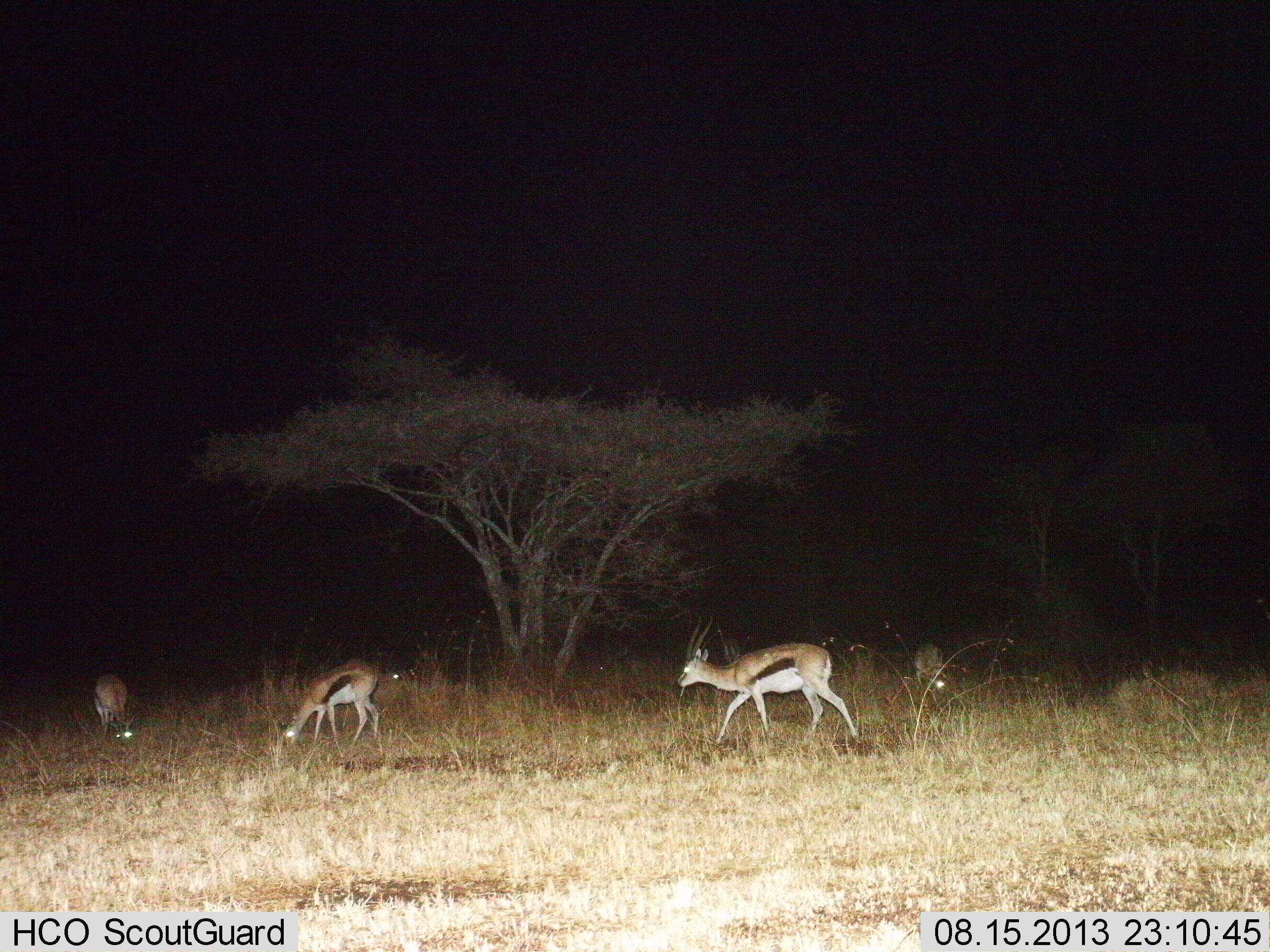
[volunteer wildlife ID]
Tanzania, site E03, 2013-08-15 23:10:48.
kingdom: Animalia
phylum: Chordata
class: Mammalia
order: Artiodactyla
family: Bovidae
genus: Eudorcas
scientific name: Eudorcas thomsonii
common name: thomson's gazelle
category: gazellethomsons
Gazellethomsons (thomson's gazelle) (Eudorcas thomsonii), count 5. Behavior (volunteer vote fractions): standing 36%, resting 8%, moving 56%, interacting 0%. Young present (vote fraction): 4%. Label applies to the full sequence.